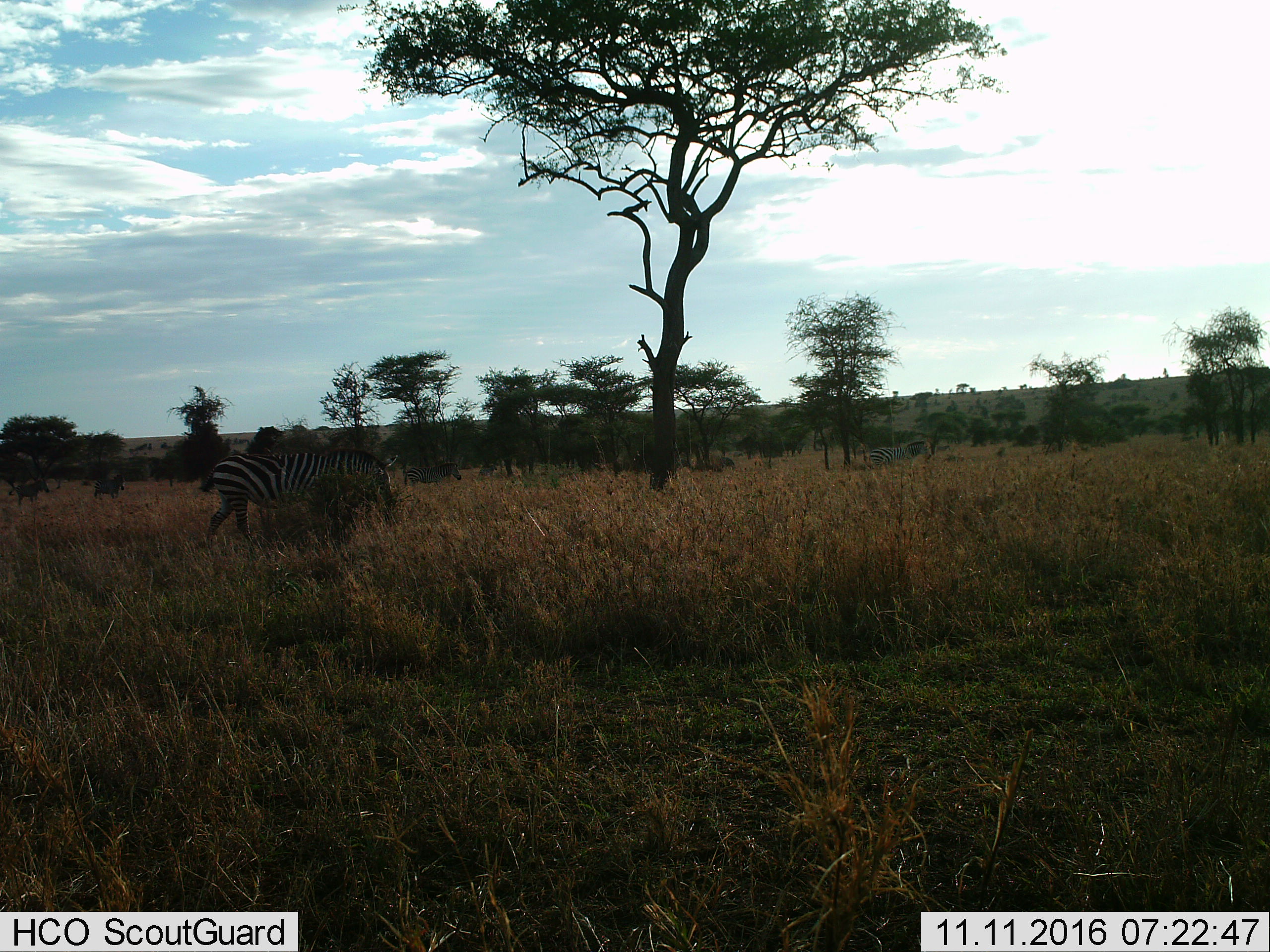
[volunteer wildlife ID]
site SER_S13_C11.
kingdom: Animalia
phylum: Chordata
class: Mammalia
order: Perissodactyla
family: Equidae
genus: Equus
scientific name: Equus quagga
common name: plains zebra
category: zebraplains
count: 5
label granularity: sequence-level